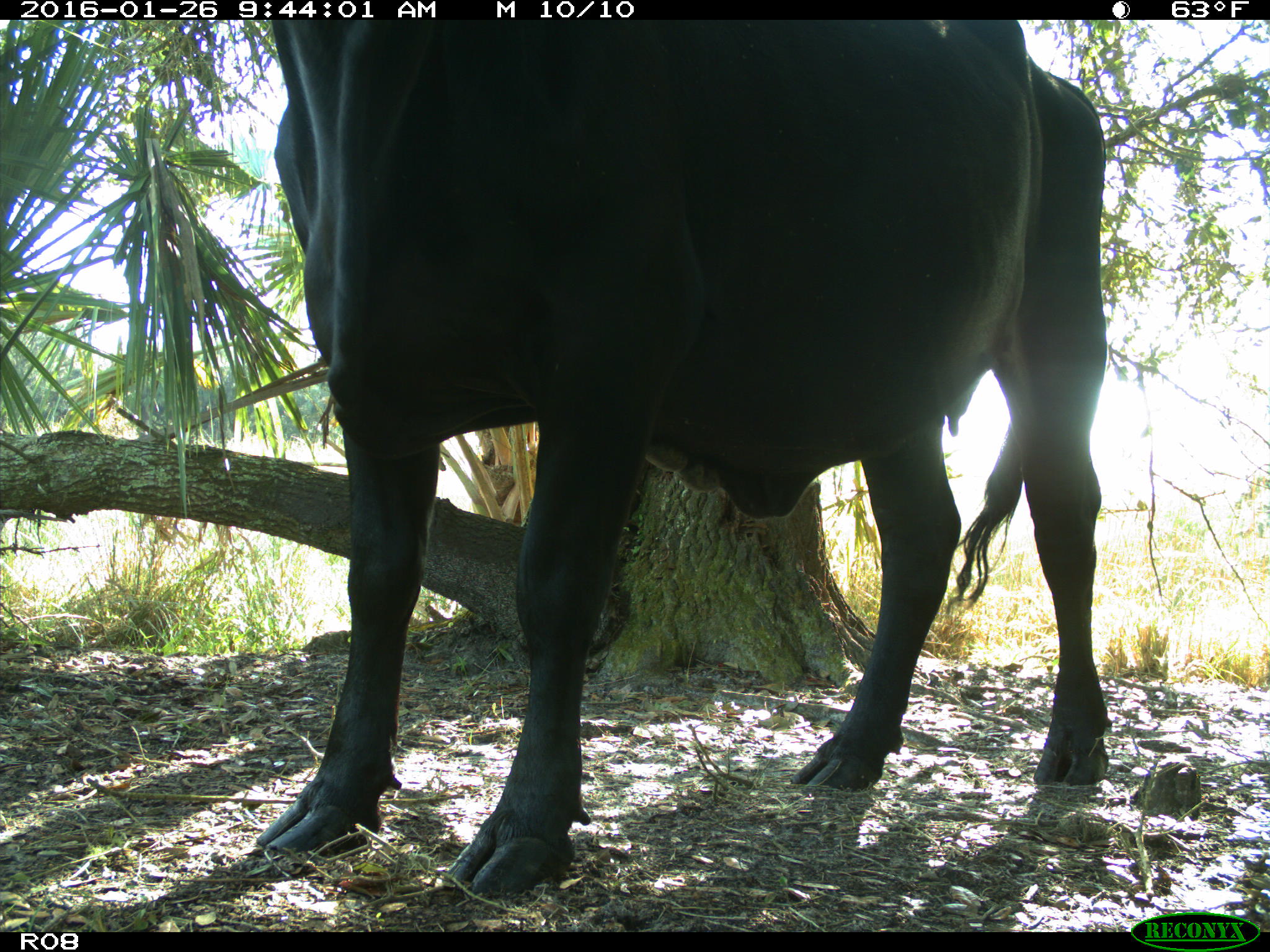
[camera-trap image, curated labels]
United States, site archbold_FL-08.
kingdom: Animalia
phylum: Chordata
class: Mammalia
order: Artiodactyla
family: Bovidae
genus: Bos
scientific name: Bos taurus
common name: domestic cow